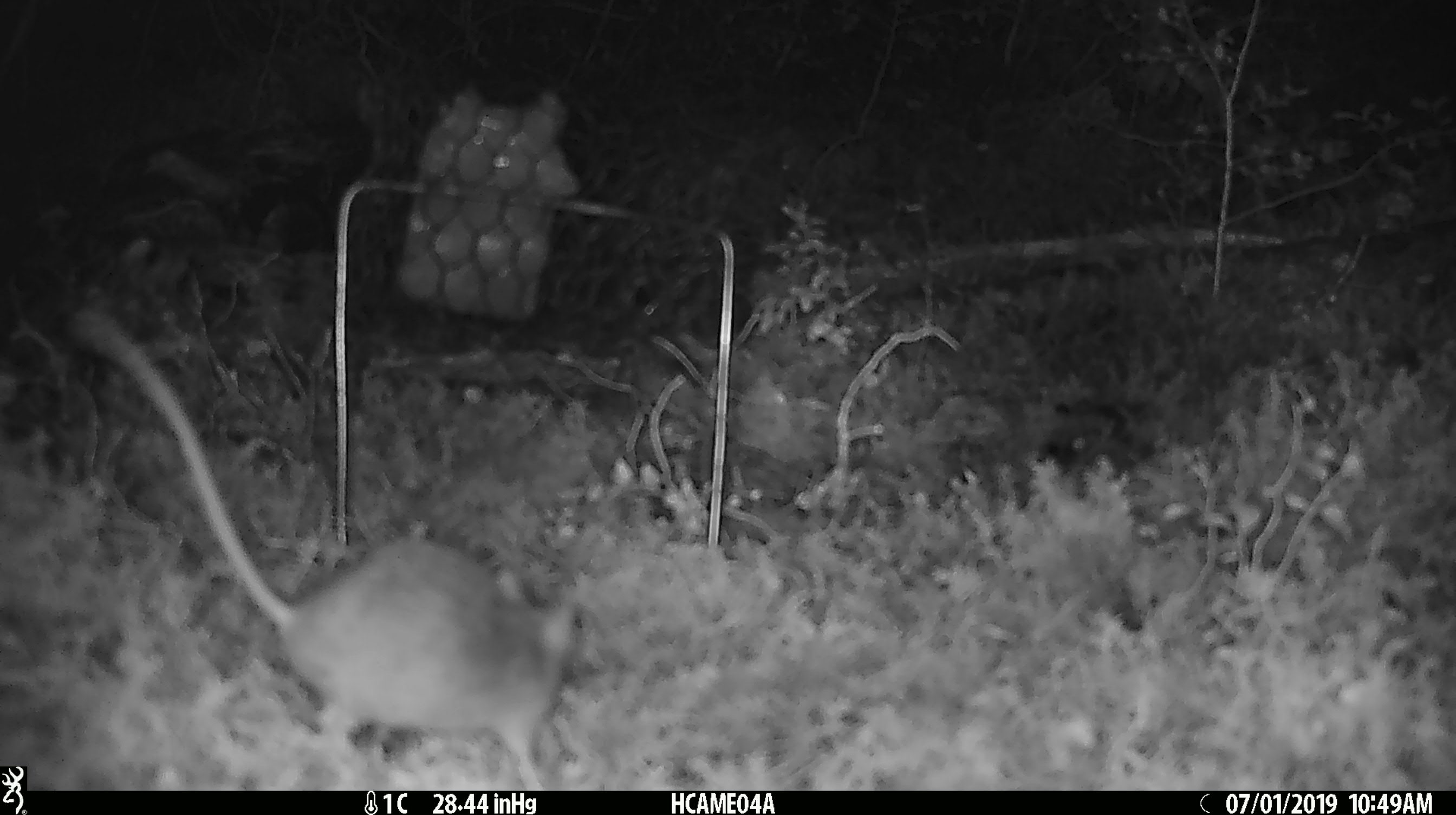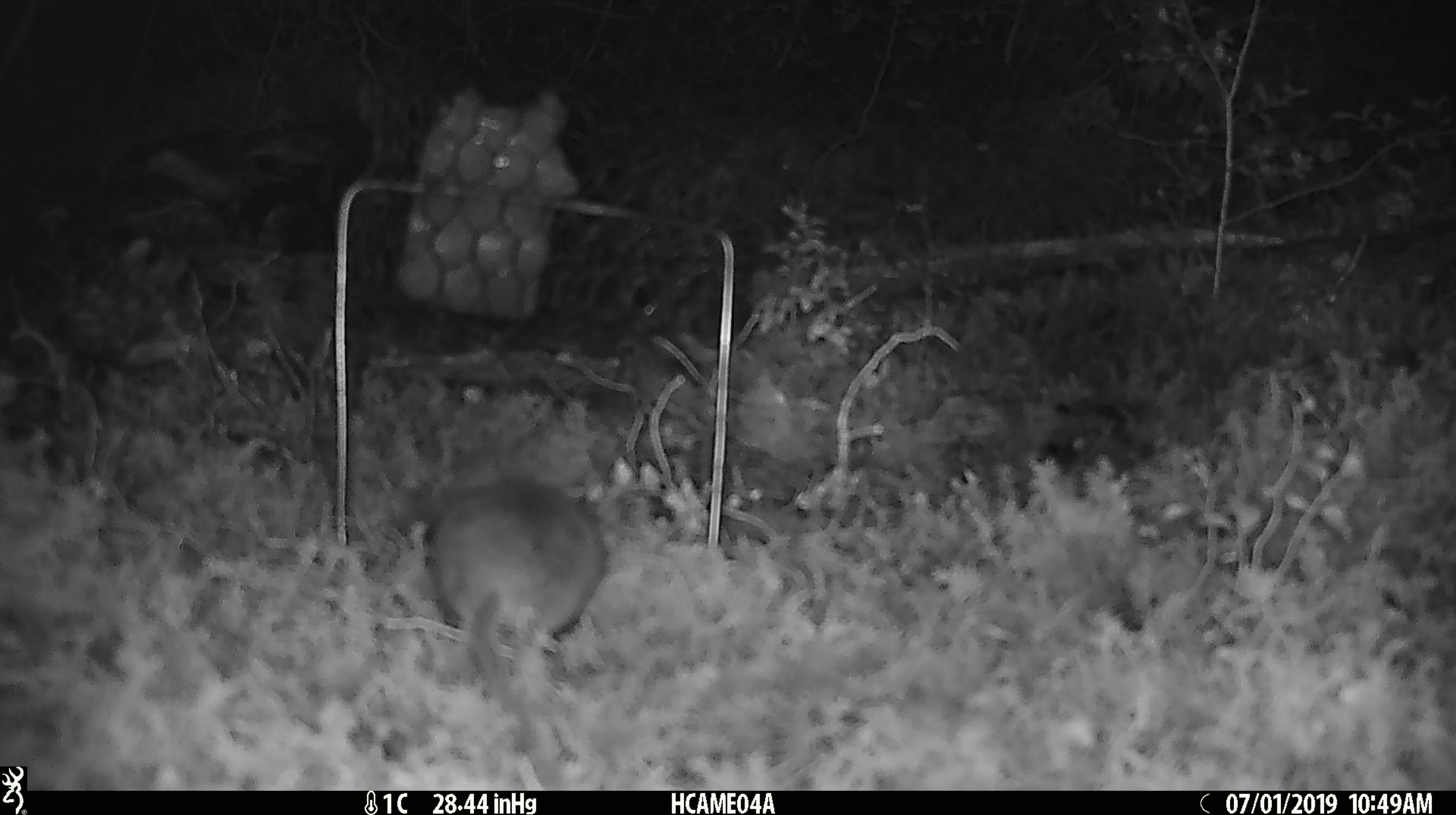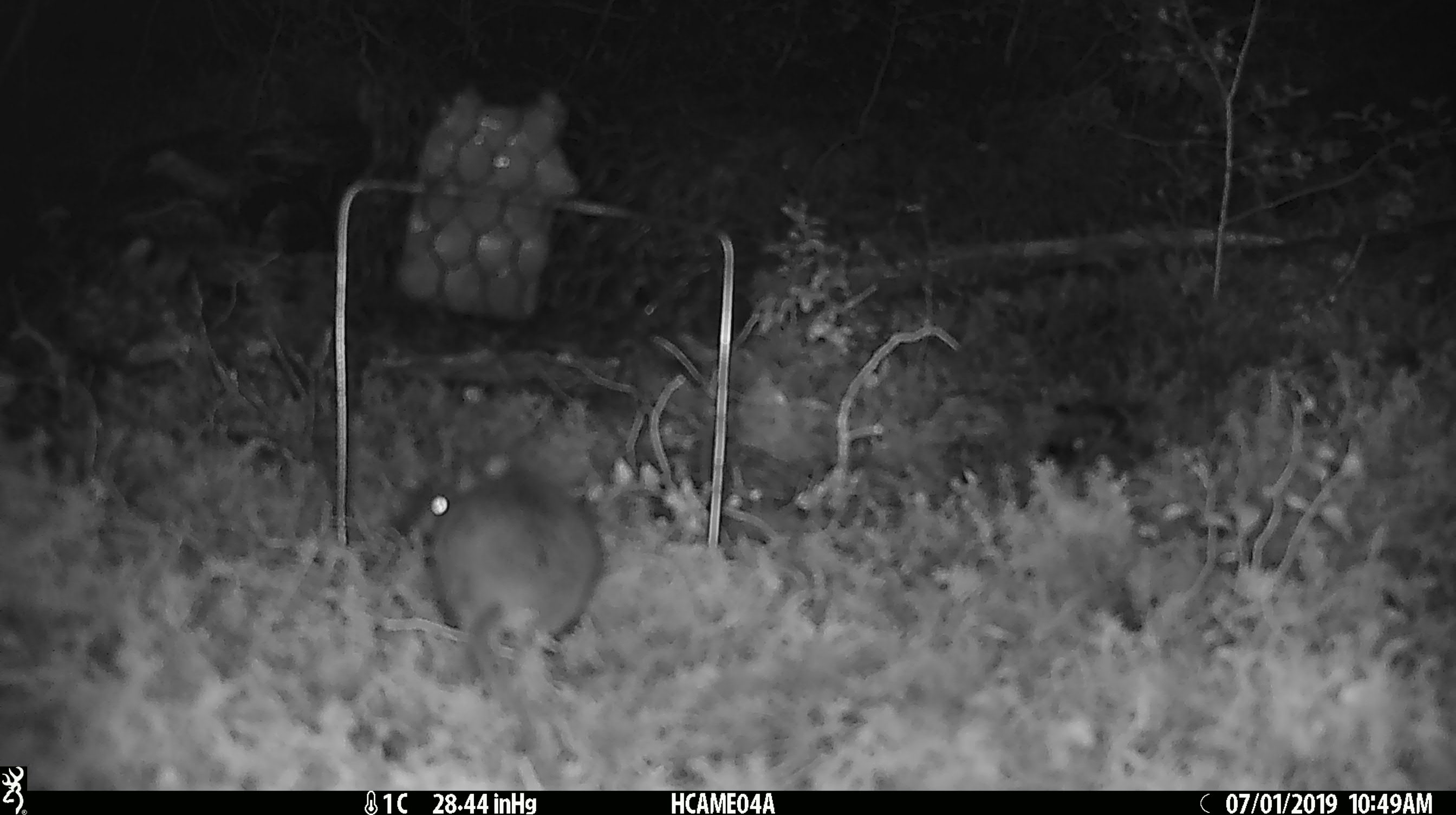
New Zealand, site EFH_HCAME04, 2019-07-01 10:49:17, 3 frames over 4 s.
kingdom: Animalia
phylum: Chordata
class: Mammalia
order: Rodentia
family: Muridae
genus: Mus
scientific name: Mus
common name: mouse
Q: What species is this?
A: Mouse (Mus).